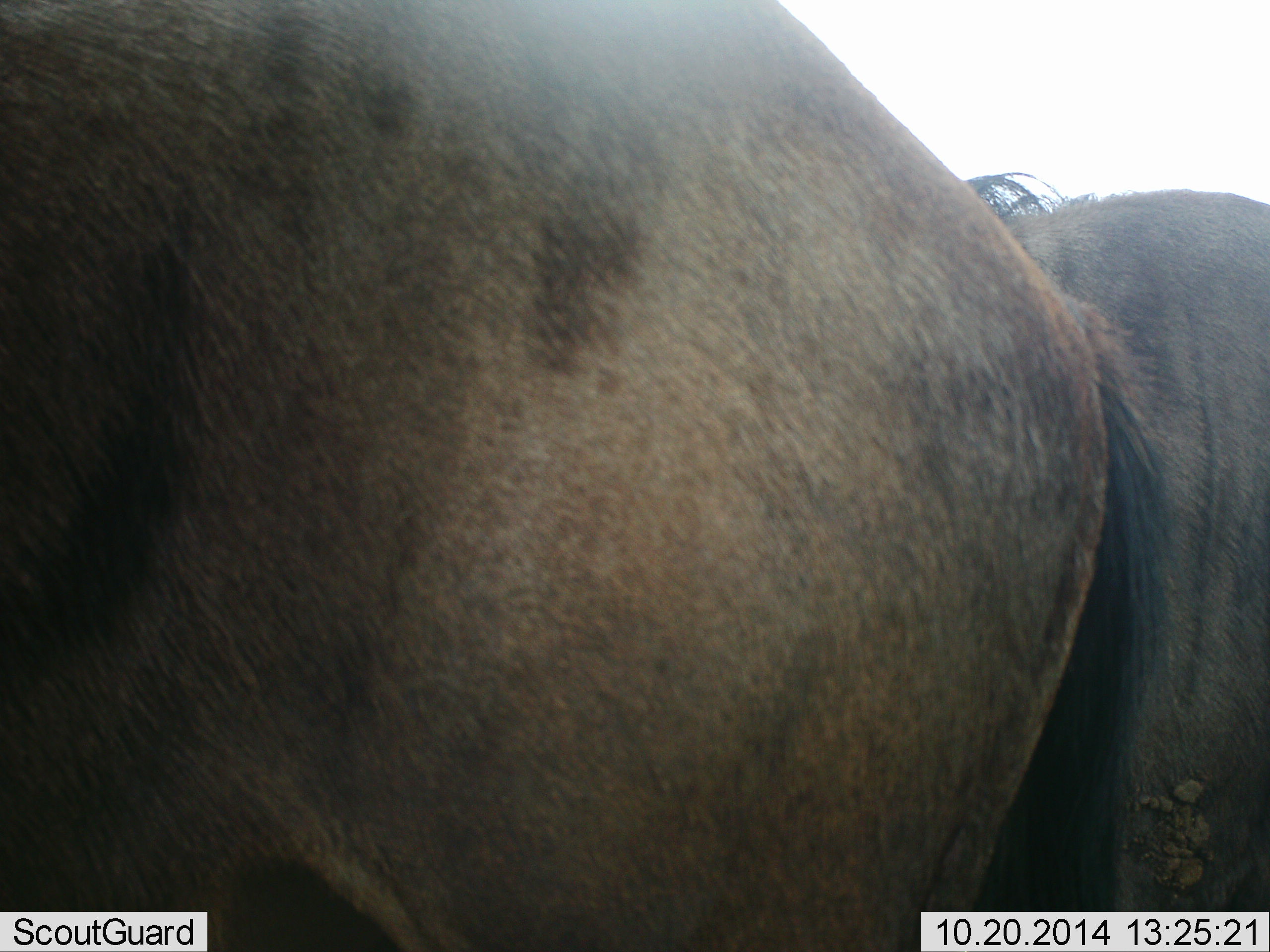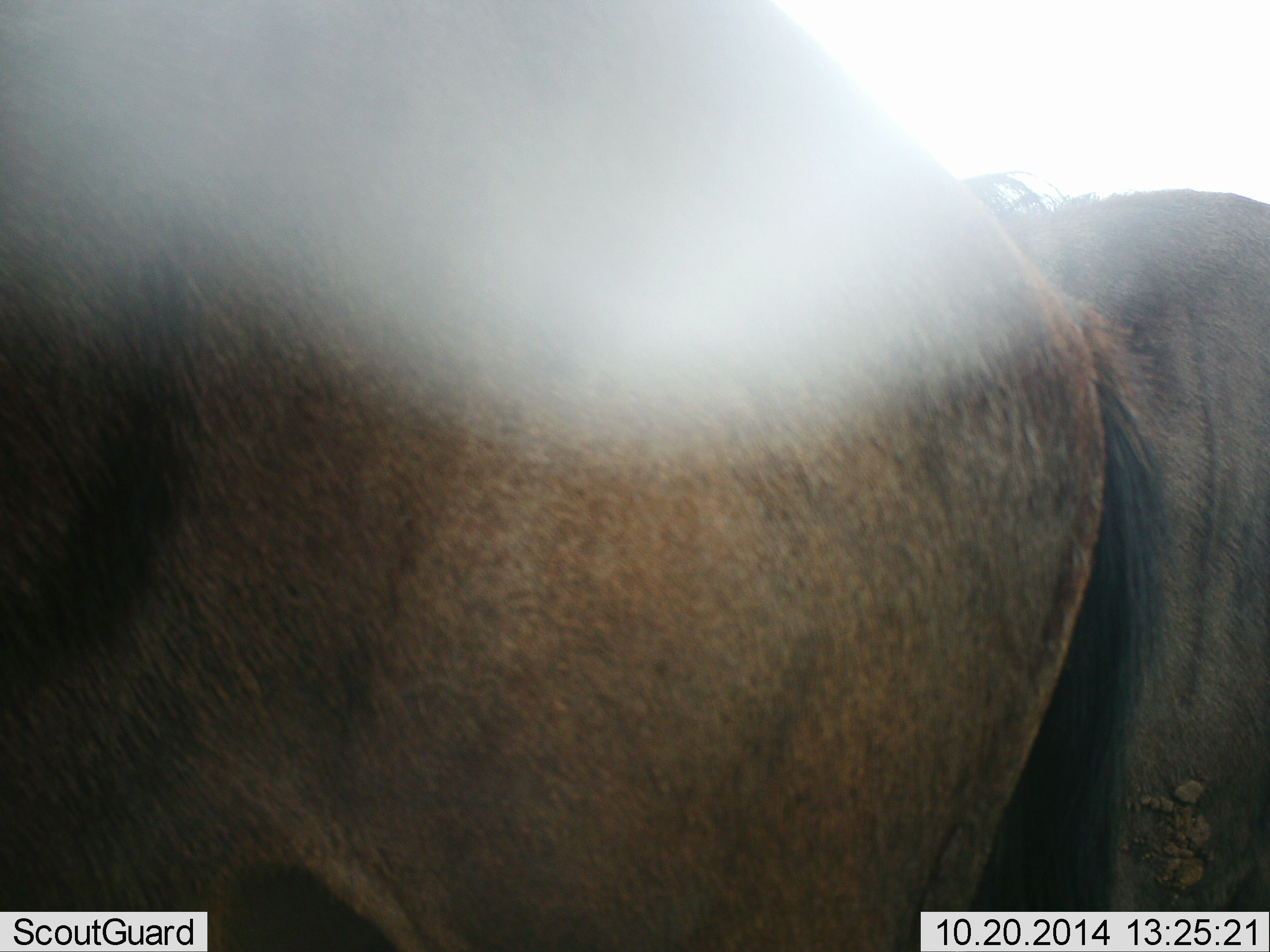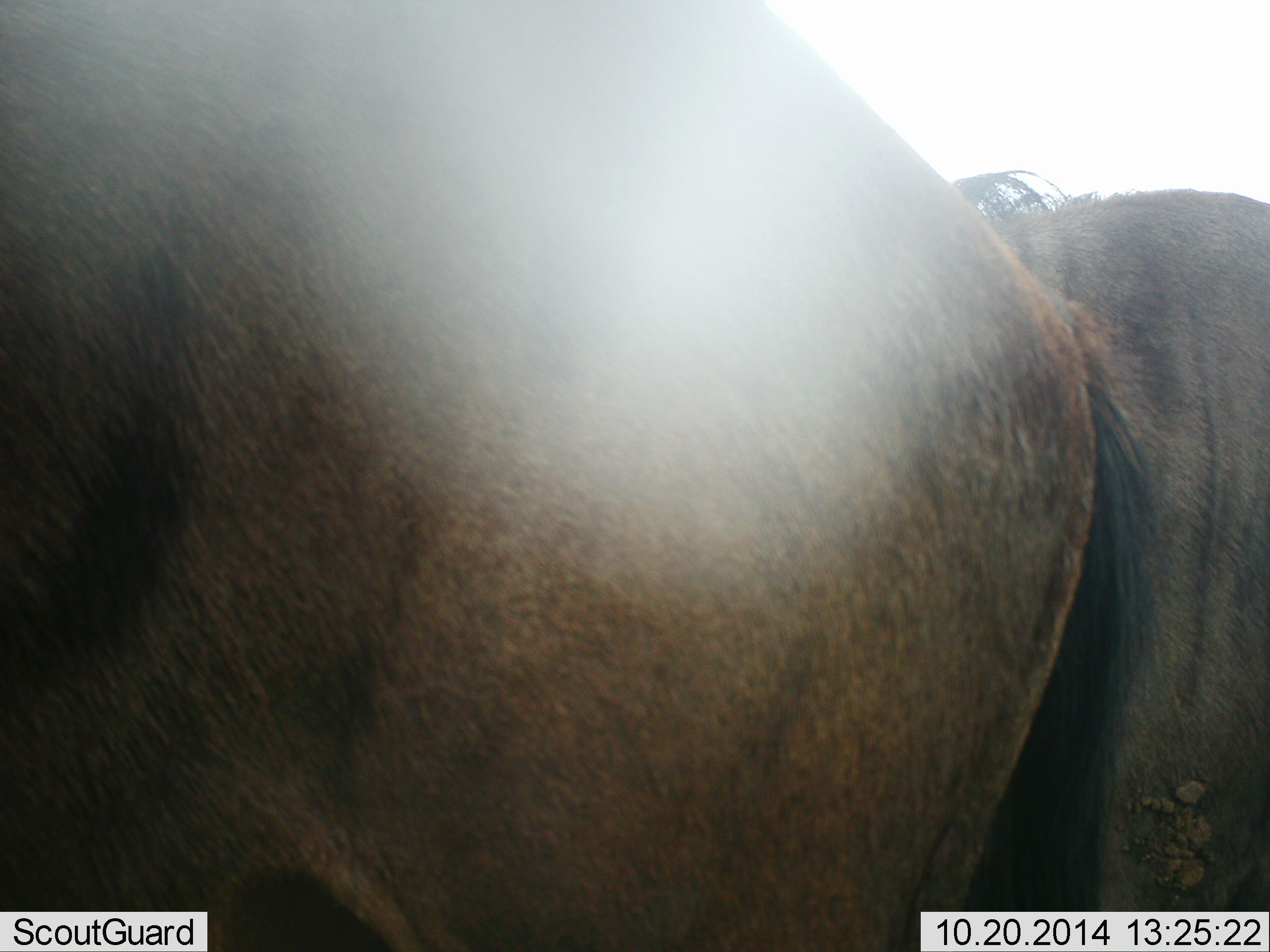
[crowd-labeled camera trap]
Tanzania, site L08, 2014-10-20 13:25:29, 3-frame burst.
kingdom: Animalia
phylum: Chordata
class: Mammalia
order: Artiodactyla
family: Bovidae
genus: Connochaetes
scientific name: Connochaetes taurinus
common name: blue wildebeest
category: wildebeest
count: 2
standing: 100%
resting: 0%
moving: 0%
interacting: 0%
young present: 0%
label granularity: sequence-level